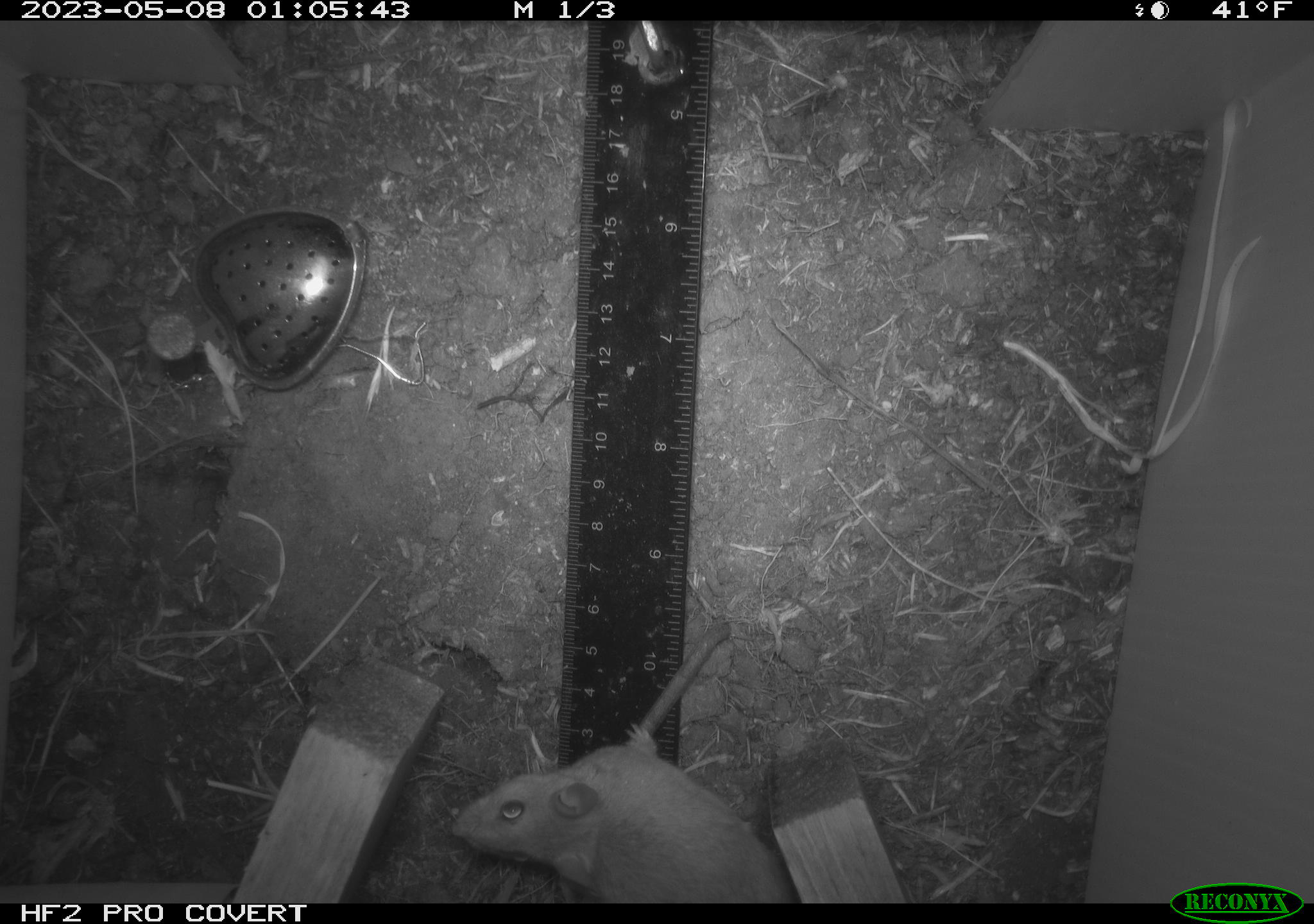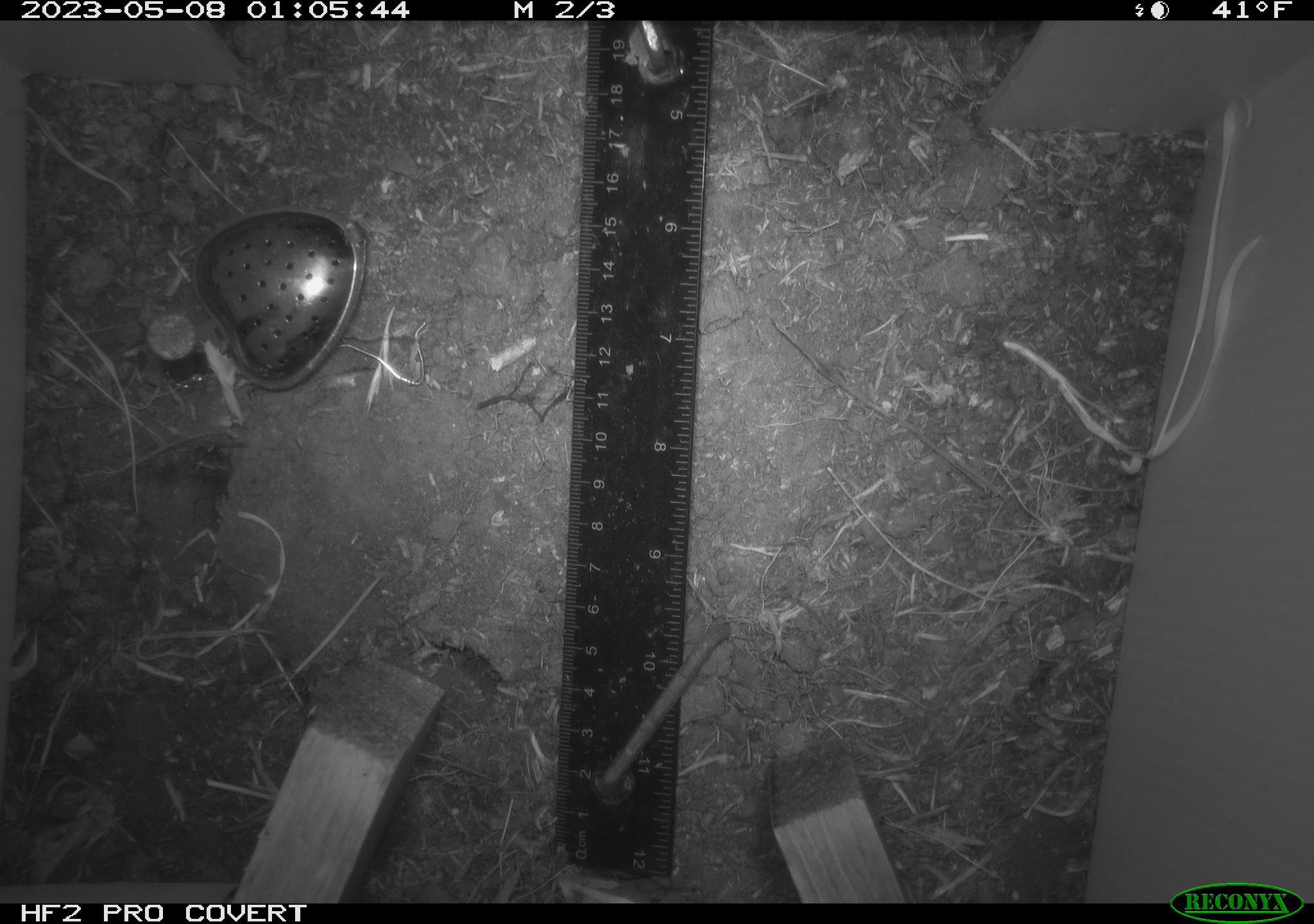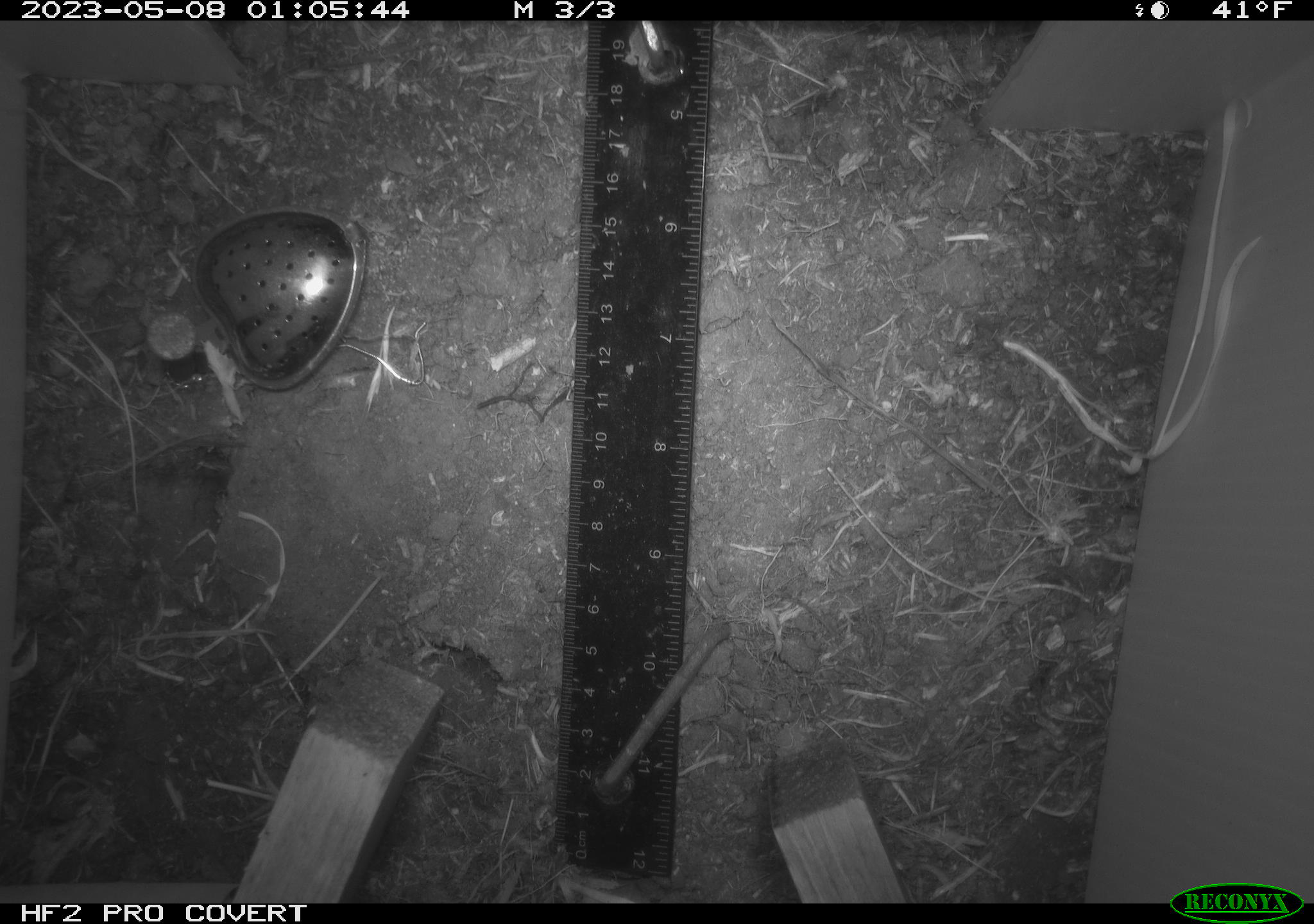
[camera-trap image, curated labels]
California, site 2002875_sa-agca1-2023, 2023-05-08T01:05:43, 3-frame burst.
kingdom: Animalia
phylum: Chordata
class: Mammalia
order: Rodentia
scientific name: Rodentia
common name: mouse species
Mouse species (Rodentia).